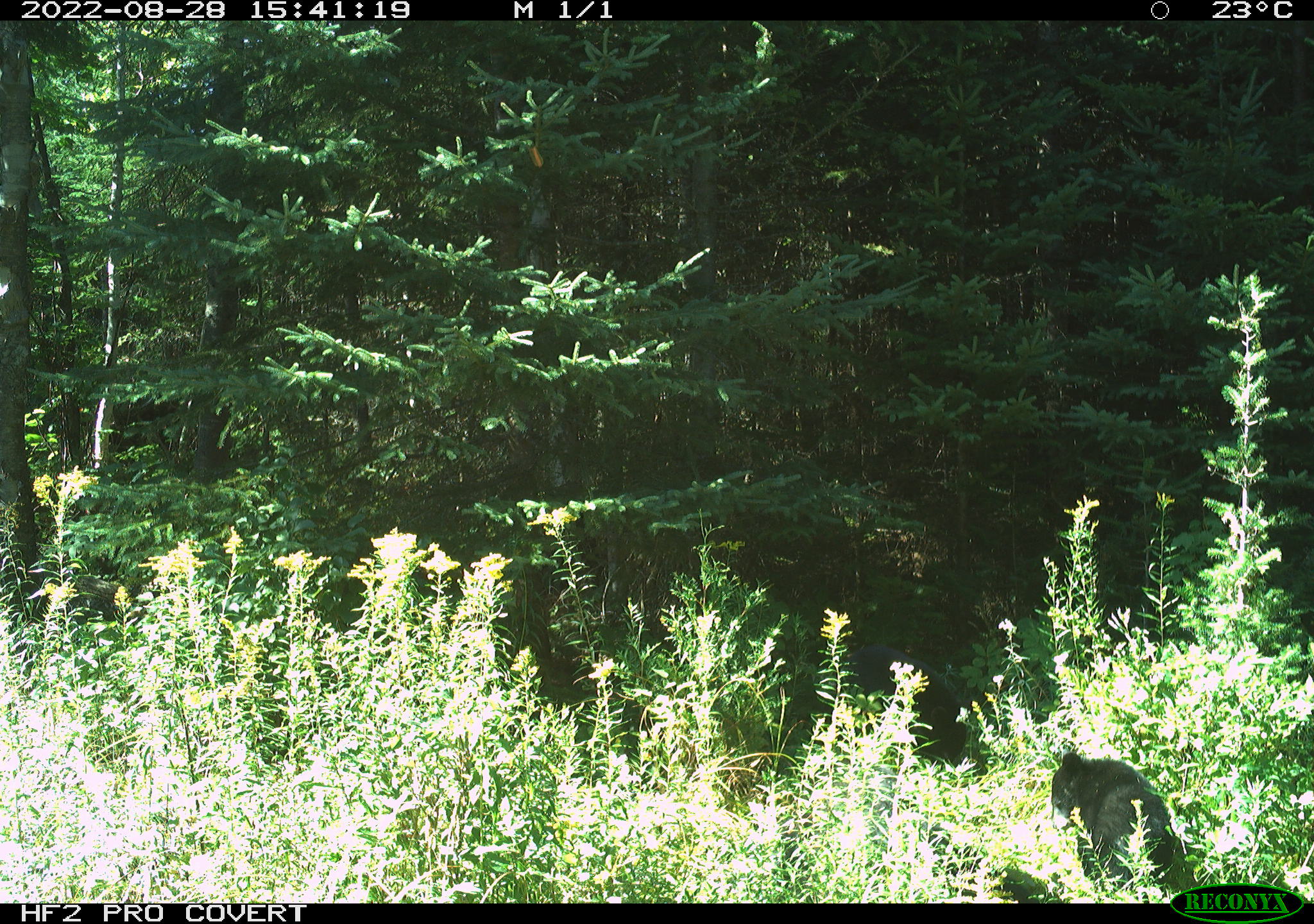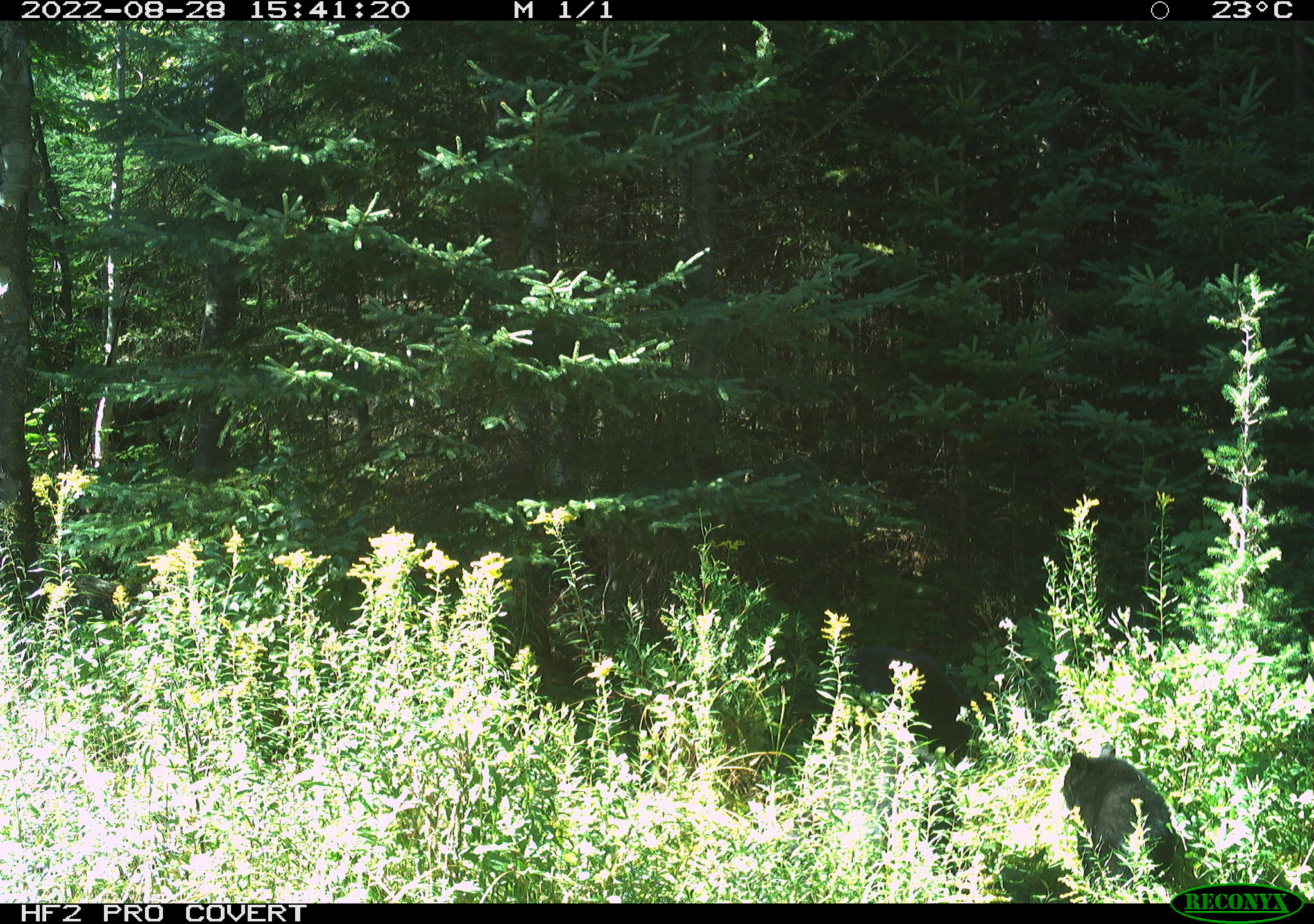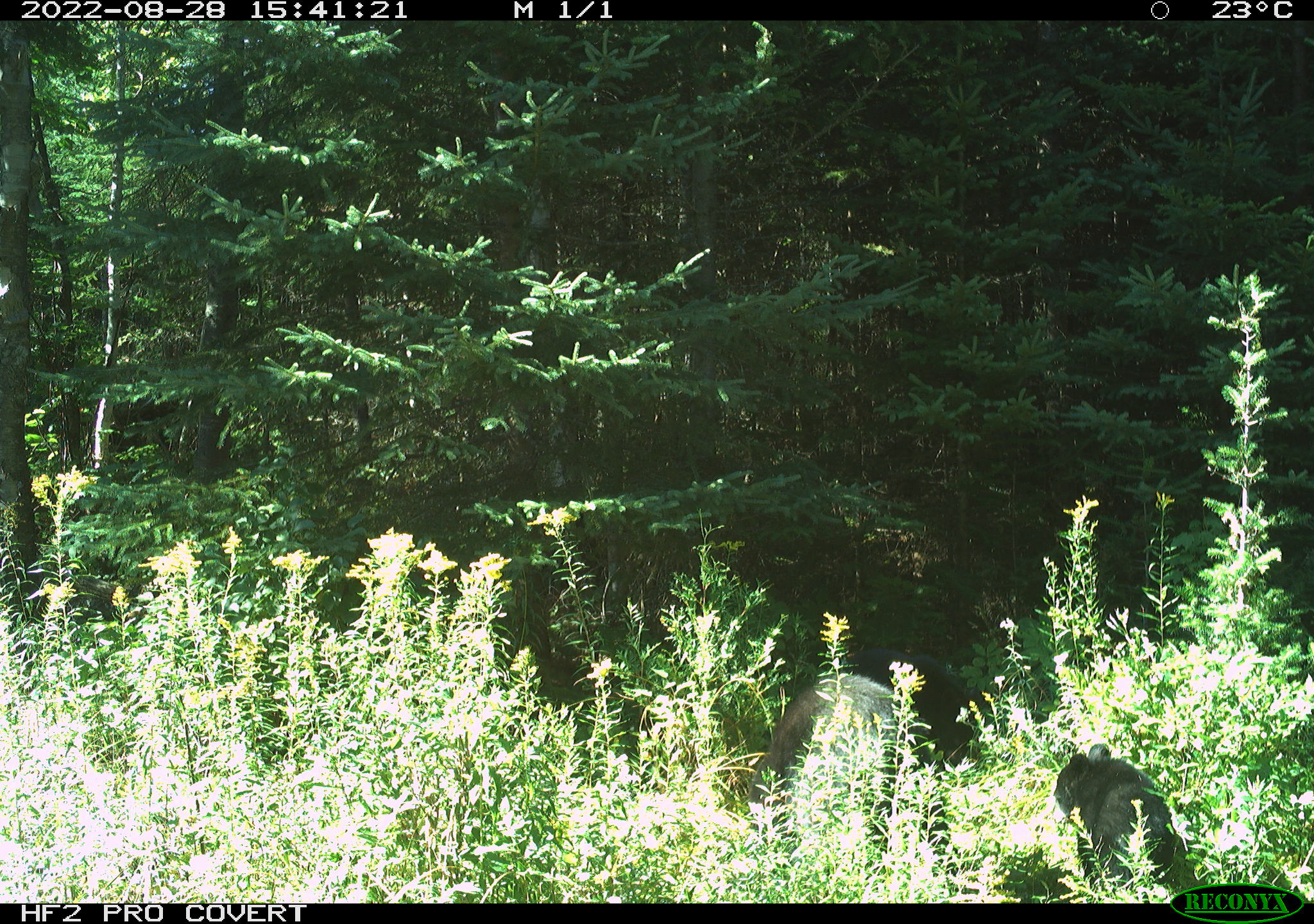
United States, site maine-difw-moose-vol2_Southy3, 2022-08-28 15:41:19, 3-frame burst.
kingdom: Animalia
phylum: Chordata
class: Mammalia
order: Carnivora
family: Ursidae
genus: Ursus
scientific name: Ursus americanus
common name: black bear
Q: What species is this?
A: Black bear (Ursus americanus).